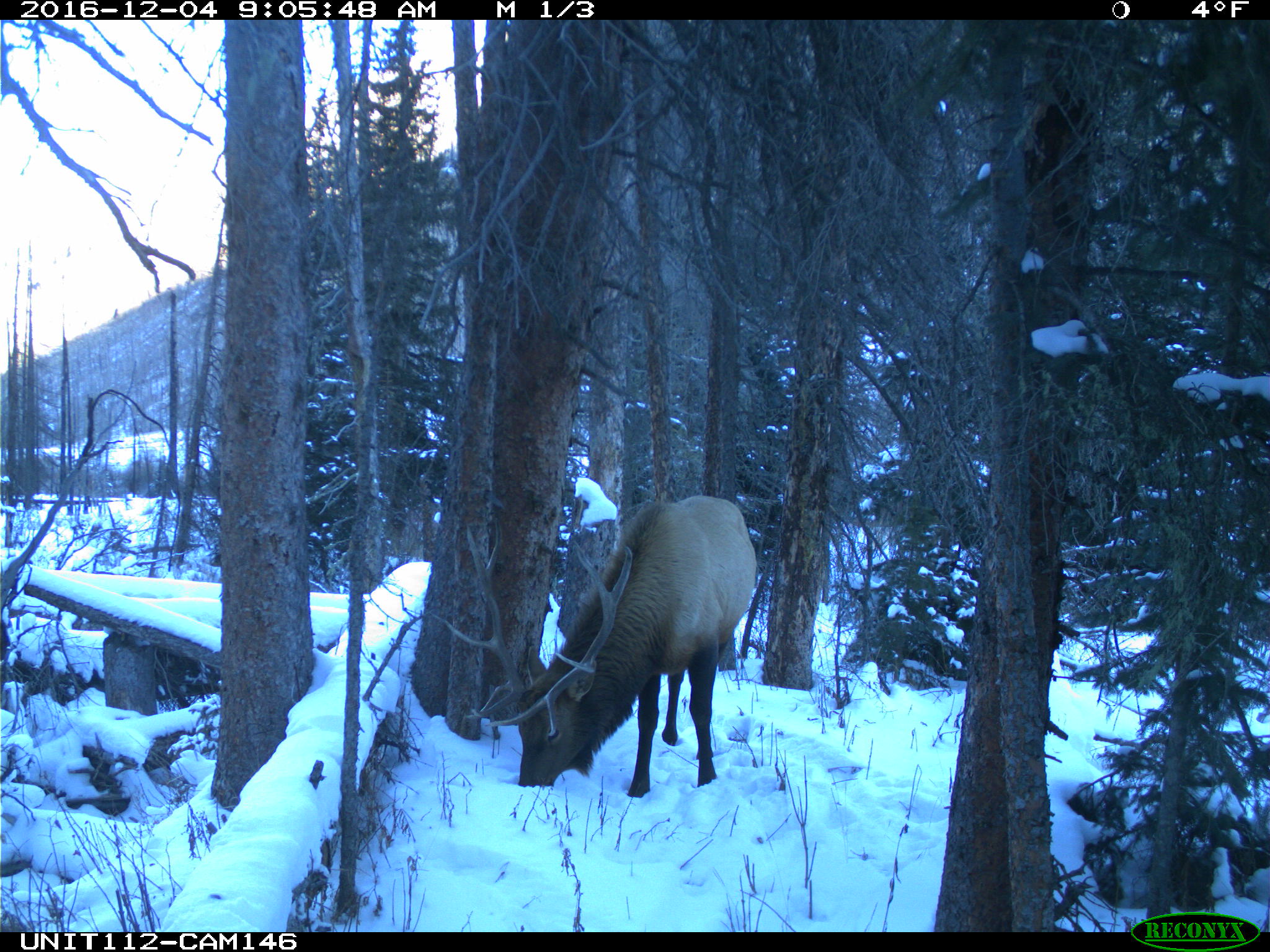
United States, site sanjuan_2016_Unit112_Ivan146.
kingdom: Animalia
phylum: Chordata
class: Mammalia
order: Artiodactyla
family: Cervidae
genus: Cervus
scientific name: Cervus elaphus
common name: red deer